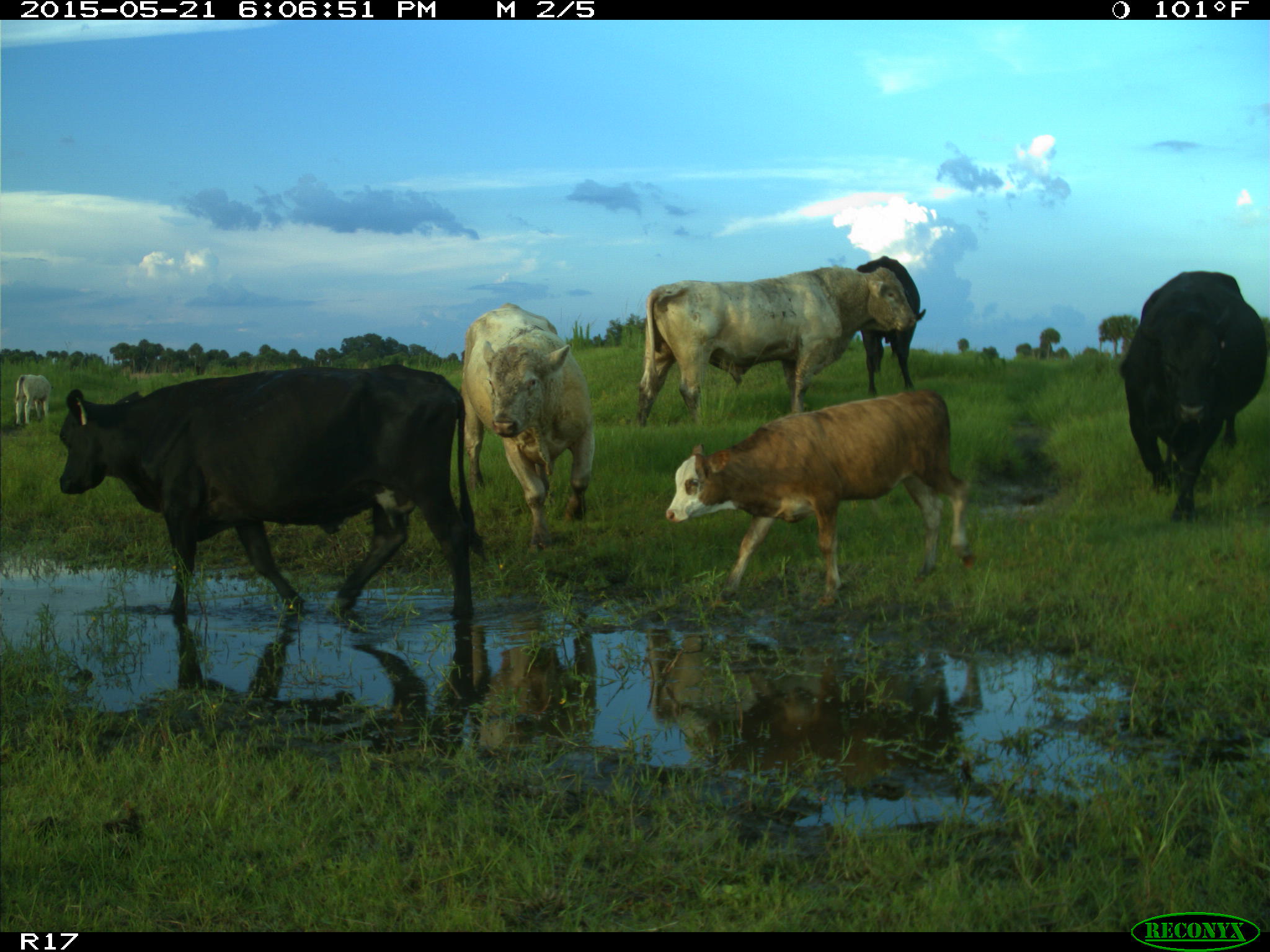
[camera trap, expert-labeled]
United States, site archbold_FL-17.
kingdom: Animalia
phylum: Chordata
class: Mammalia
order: Artiodactyla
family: Bovidae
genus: Bos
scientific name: Bos taurus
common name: domestic cow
Bos taurus (domestic cow).